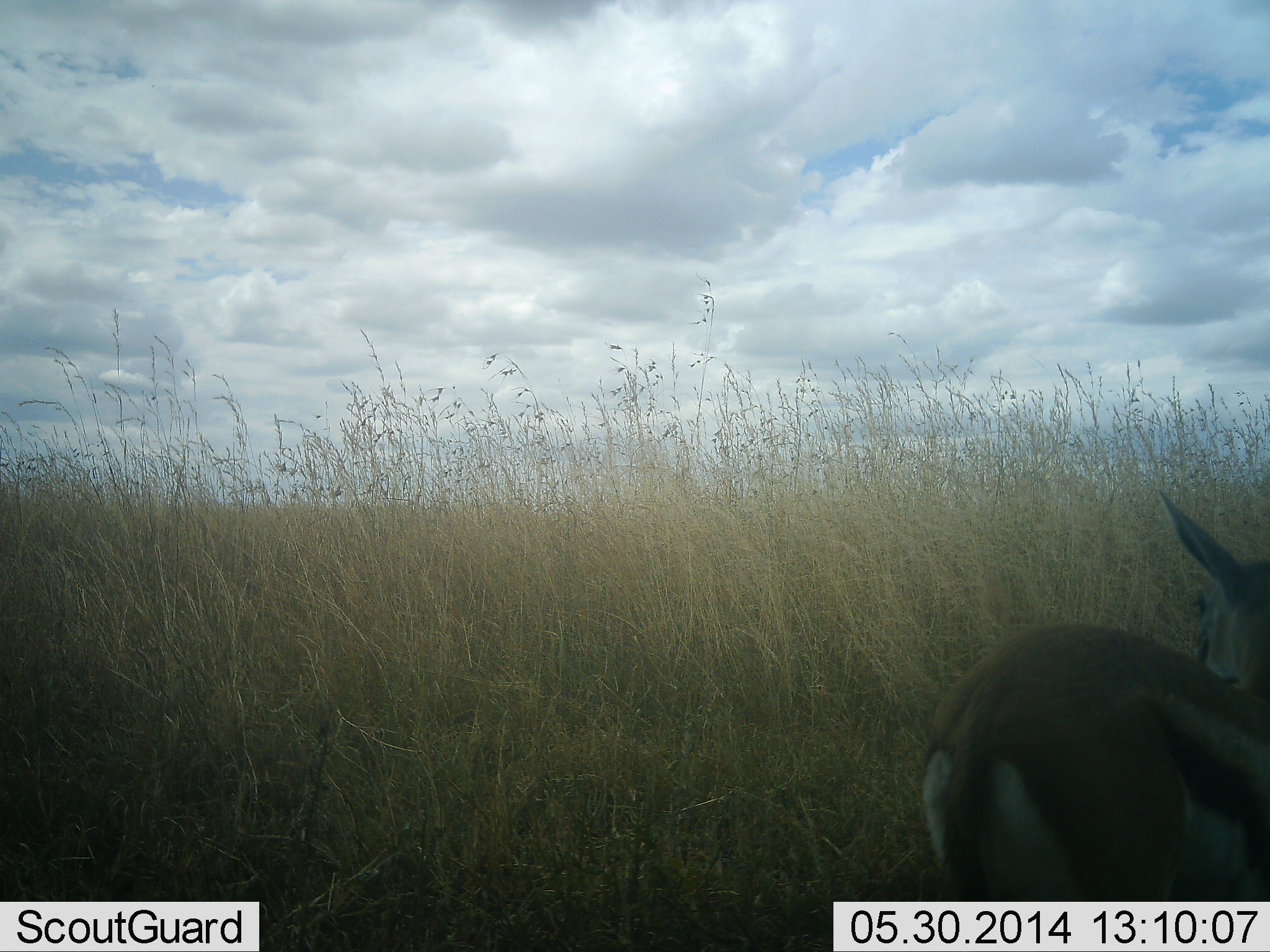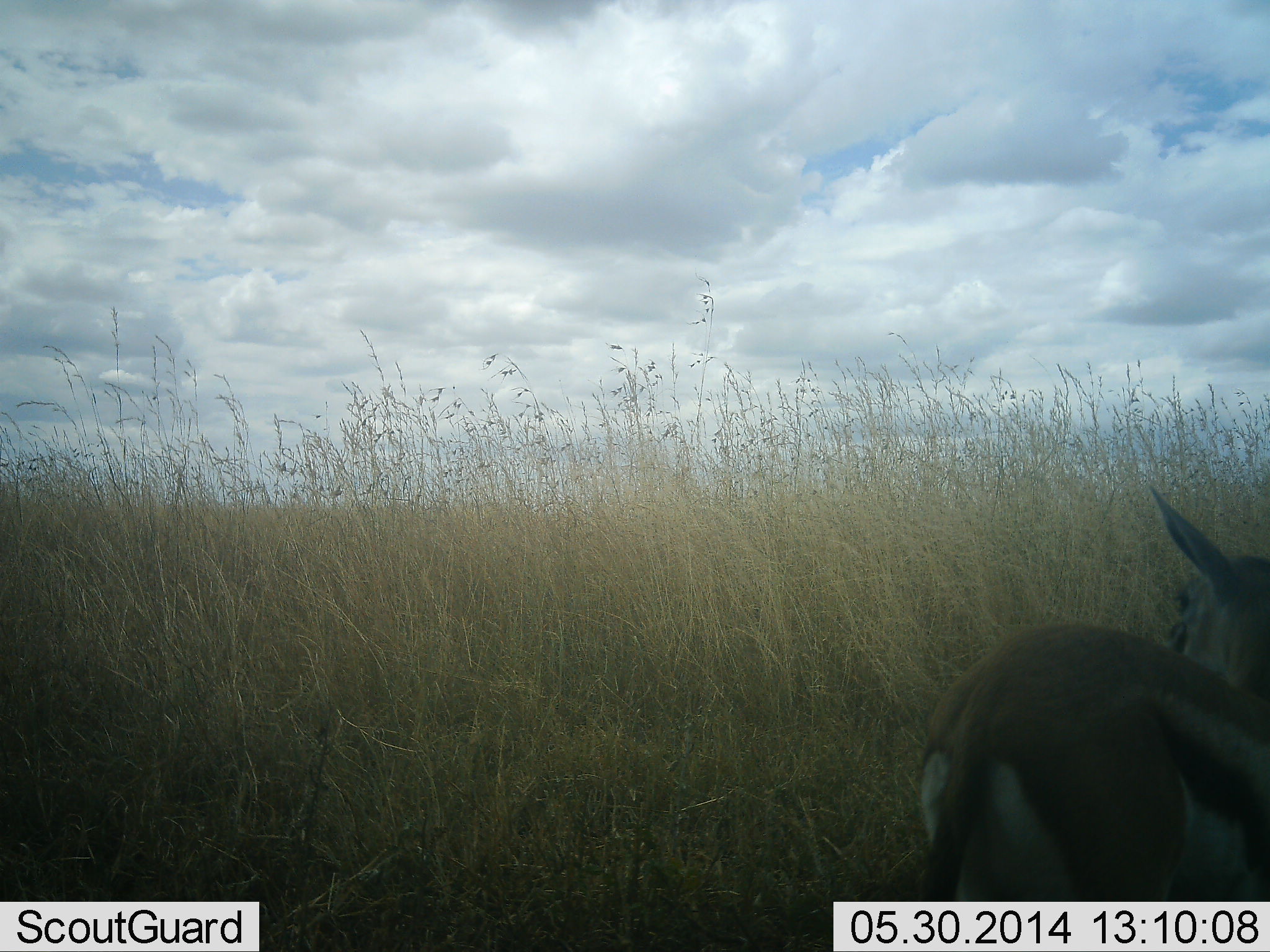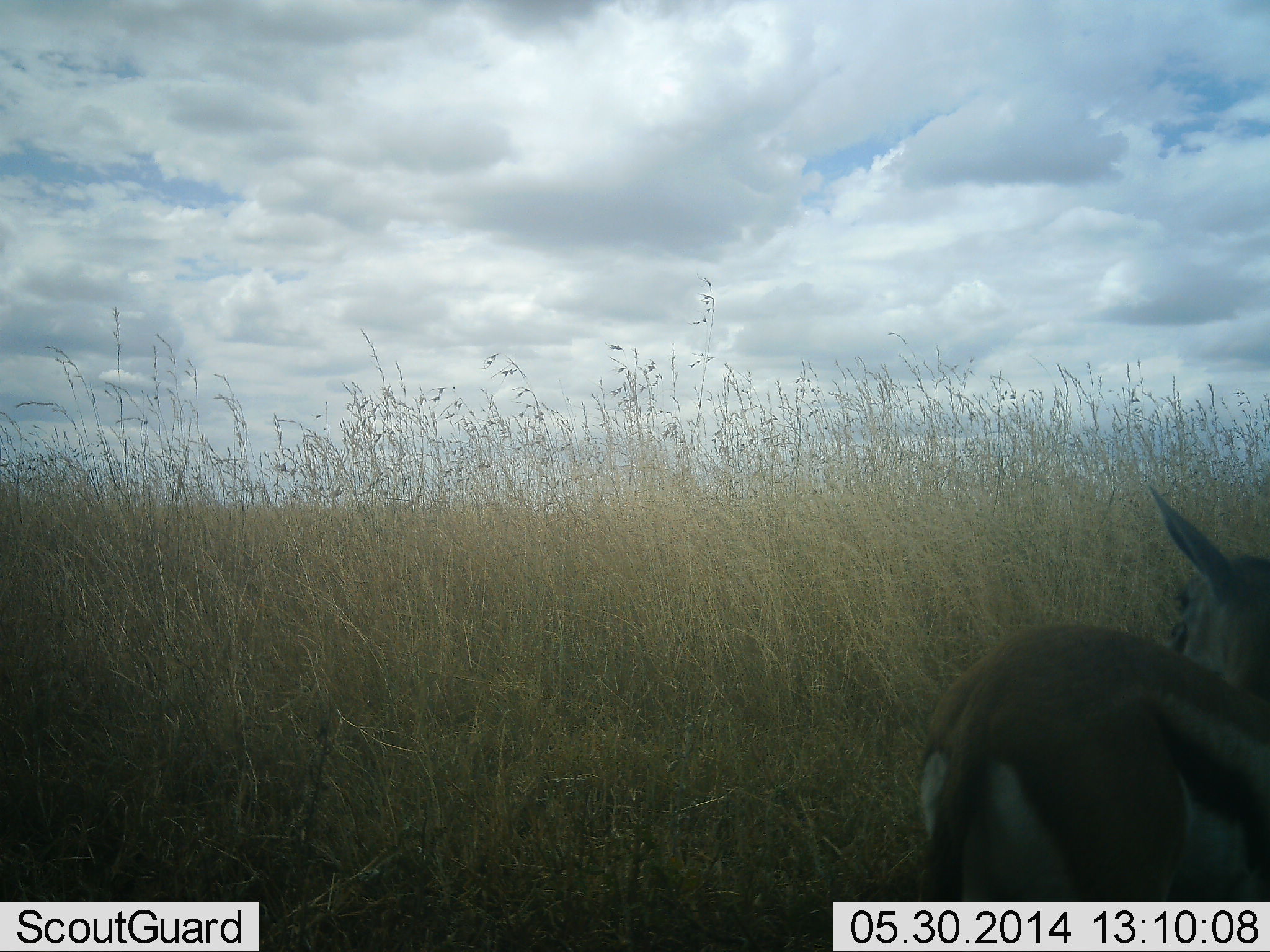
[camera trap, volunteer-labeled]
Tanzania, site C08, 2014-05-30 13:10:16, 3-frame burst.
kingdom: Animalia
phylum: Chordata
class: Mammalia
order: Artiodactyla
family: Bovidae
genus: Eudorcas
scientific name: Eudorcas thomsonii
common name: thomson's gazelle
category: gazellethomsons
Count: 1.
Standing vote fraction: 100%.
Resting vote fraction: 0%.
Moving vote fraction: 0%.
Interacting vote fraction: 0%.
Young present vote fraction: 0%.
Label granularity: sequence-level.